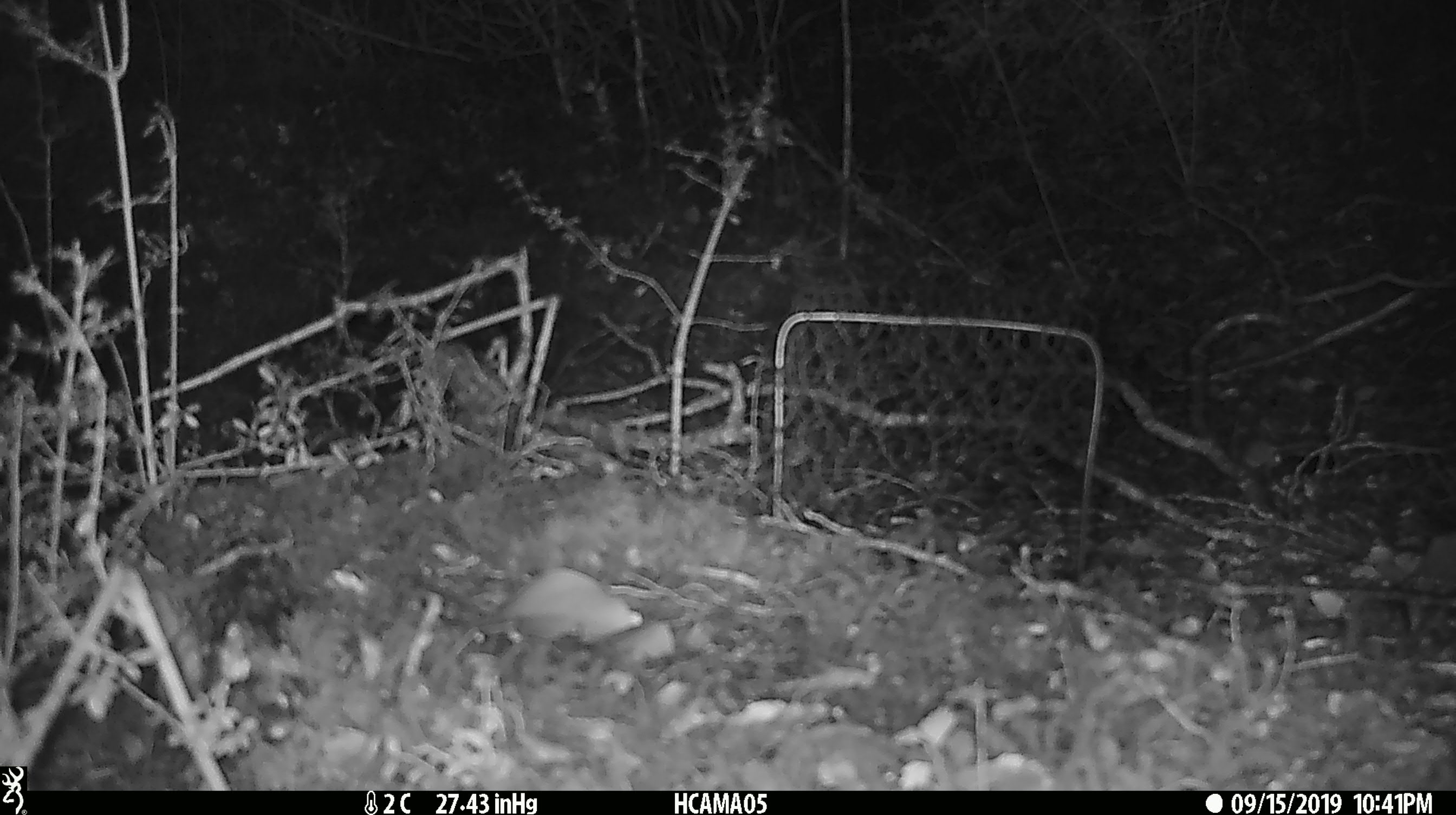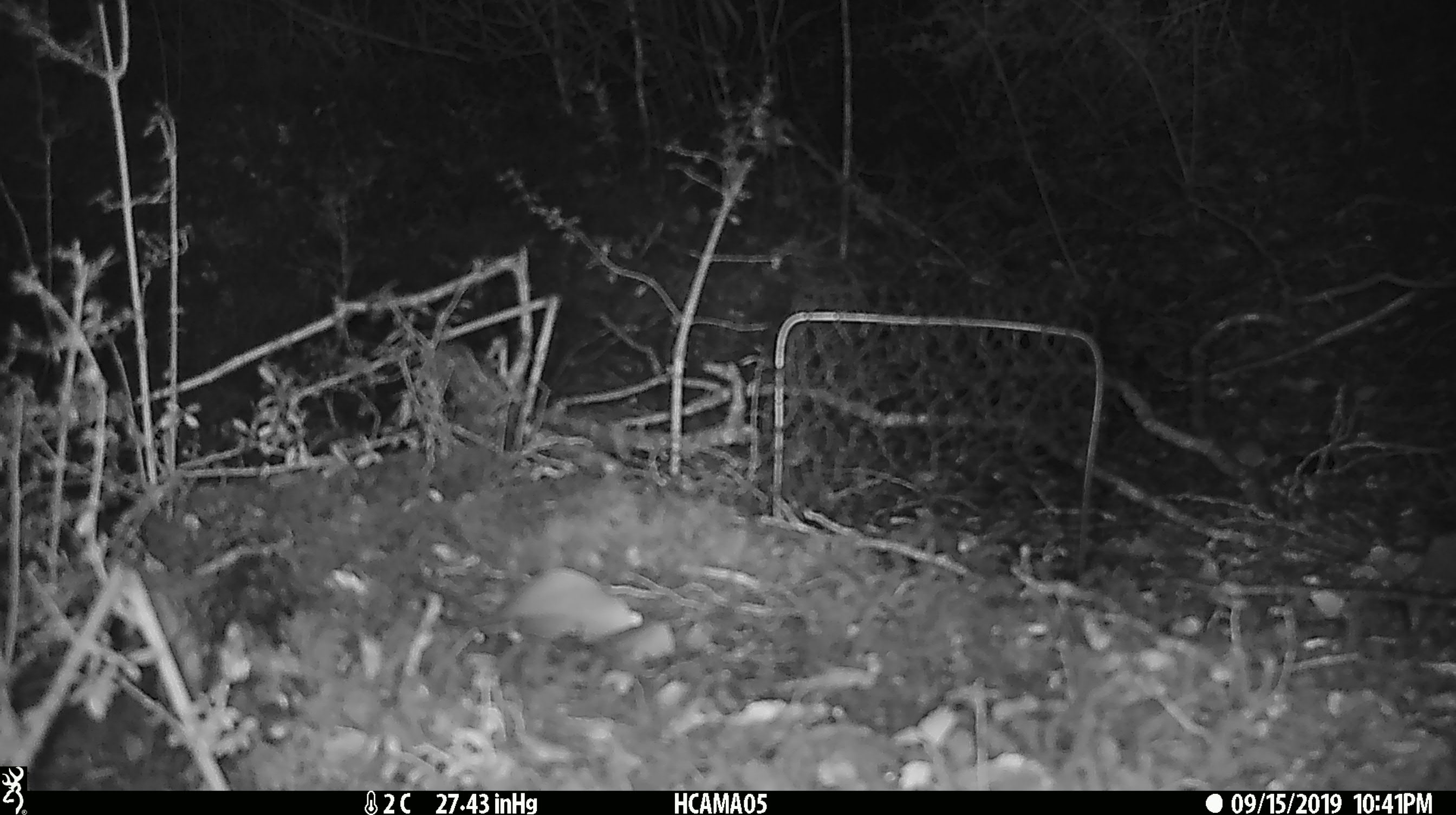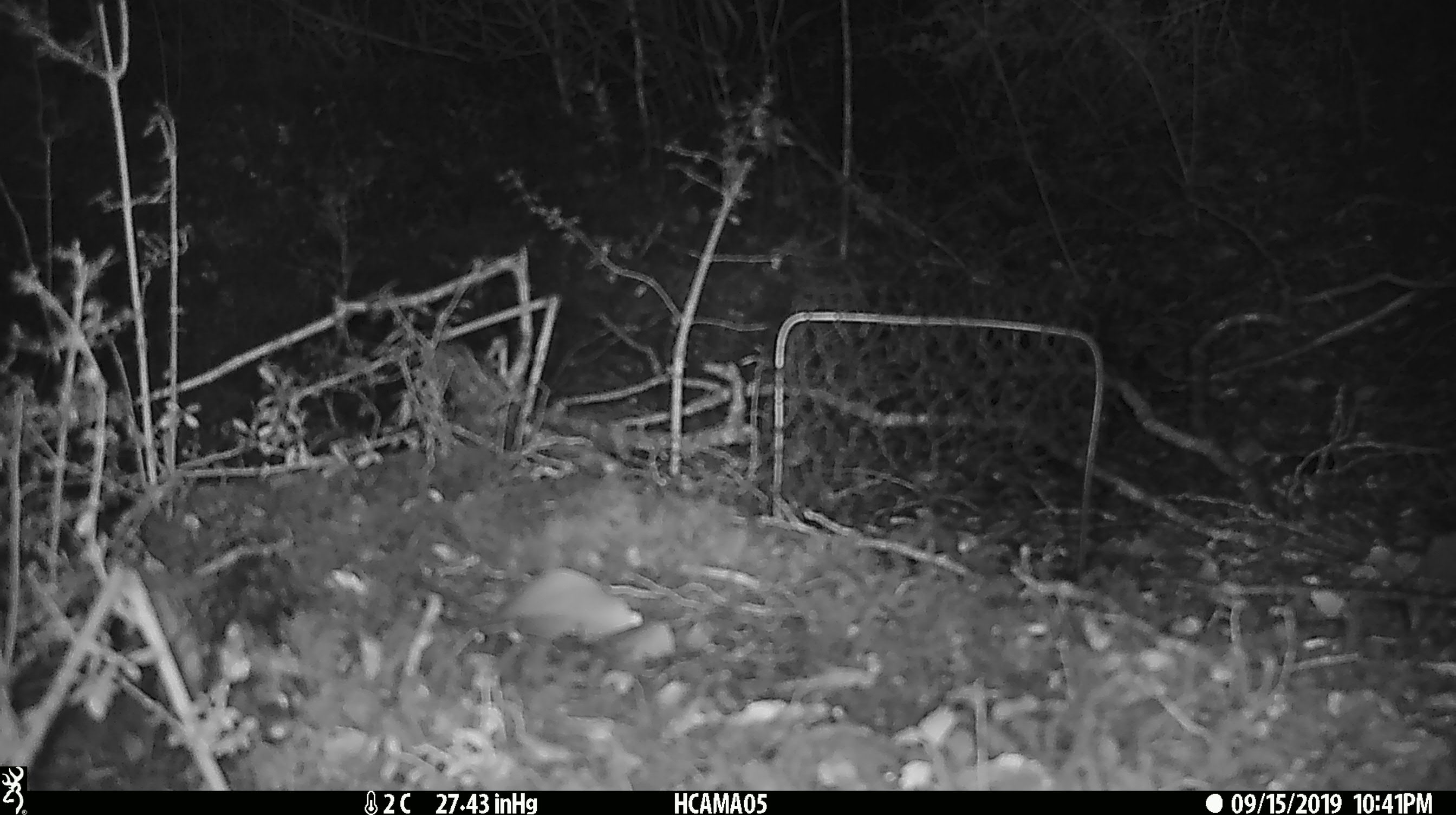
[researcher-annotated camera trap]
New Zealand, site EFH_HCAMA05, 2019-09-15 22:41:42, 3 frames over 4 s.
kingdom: Animalia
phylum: Chordata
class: Mammalia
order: Rodentia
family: Muridae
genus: Mus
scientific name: Mus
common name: mouse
Mouse (Mus).